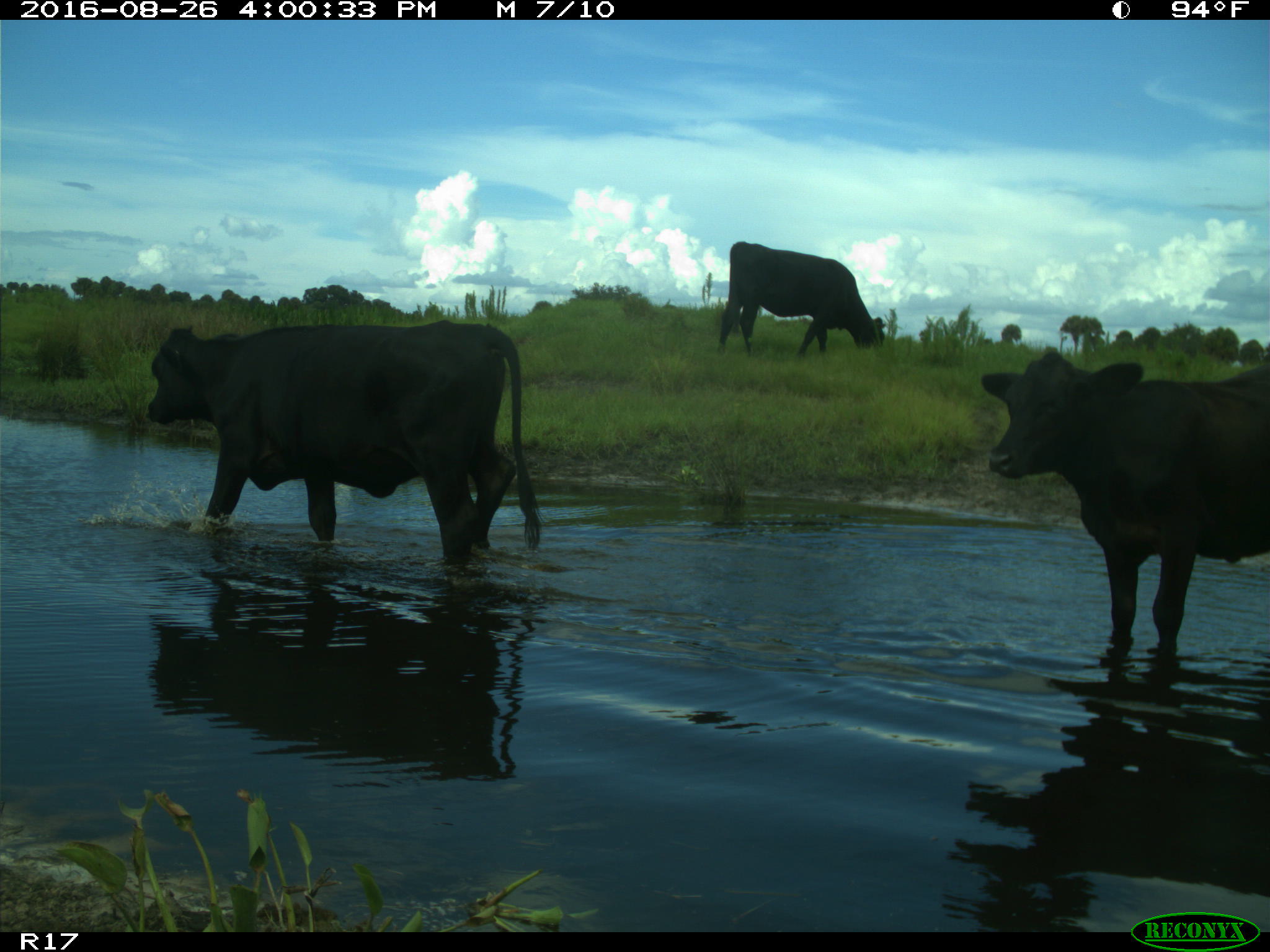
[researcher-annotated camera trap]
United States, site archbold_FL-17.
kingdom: Animalia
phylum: Chordata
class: Mammalia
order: Artiodactyla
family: Bovidae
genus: Bos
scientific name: Bos taurus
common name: domestic cow